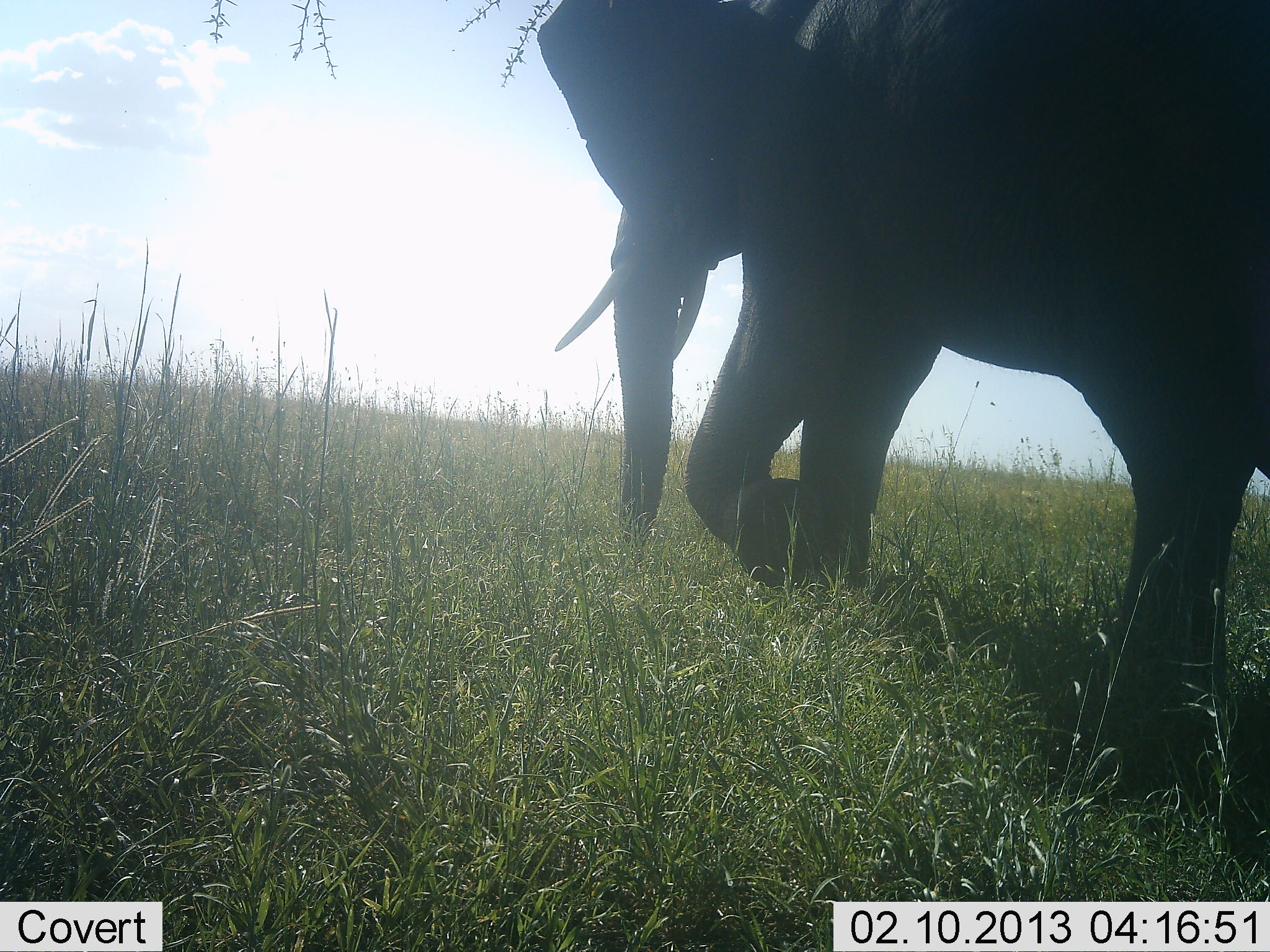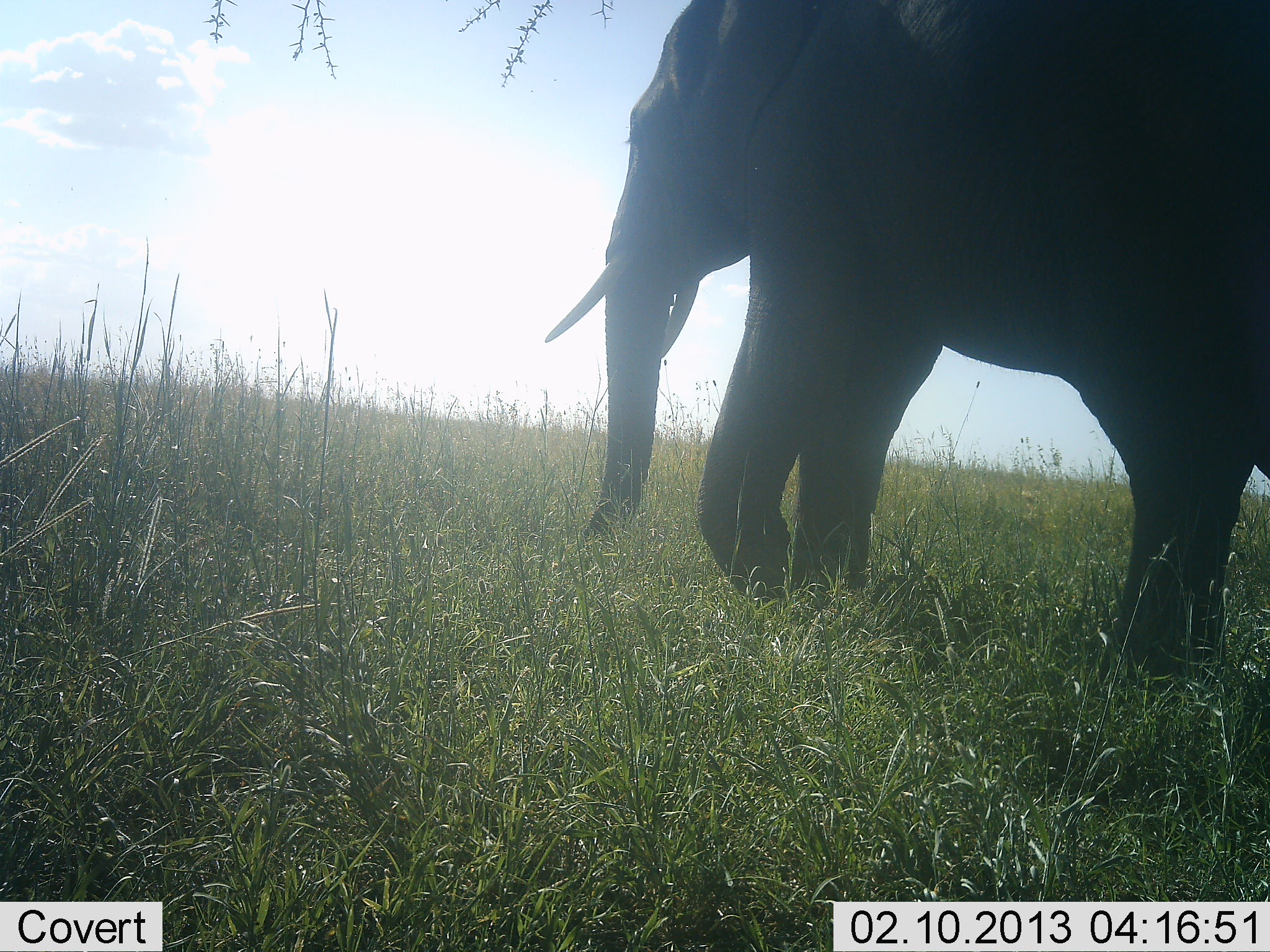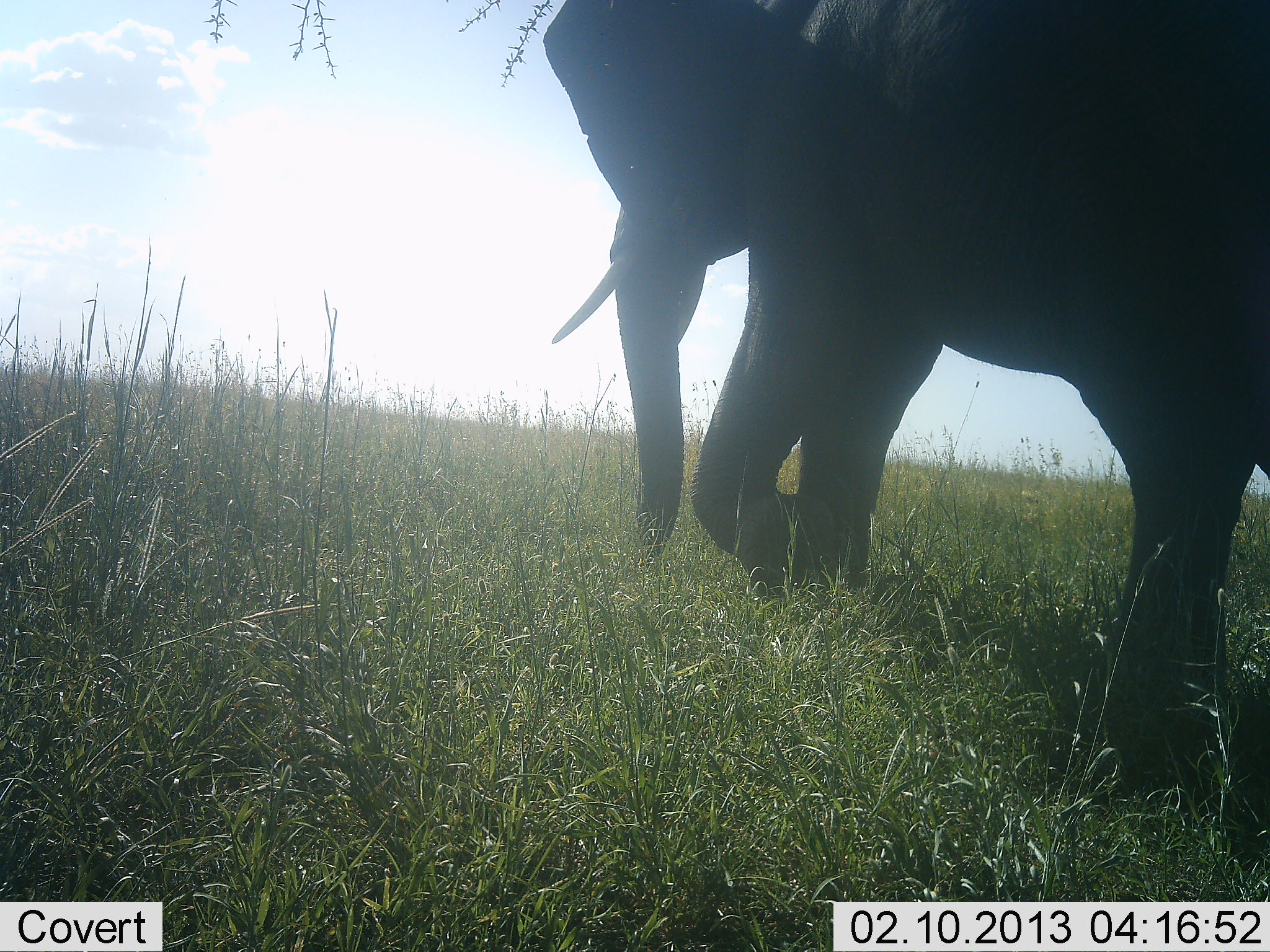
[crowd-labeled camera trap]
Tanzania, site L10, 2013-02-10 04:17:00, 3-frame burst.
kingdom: Animalia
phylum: Chordata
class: Mammalia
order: Proboscidea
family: Elephantidae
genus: Loxodonta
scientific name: Loxodonta africana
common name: african bush elephant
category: elephant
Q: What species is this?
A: Elephant (african bush elephant) (Loxodonta africana).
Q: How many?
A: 1.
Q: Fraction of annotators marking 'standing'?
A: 68%.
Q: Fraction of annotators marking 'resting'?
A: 0%.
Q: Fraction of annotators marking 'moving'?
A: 11%.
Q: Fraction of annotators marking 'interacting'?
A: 5%.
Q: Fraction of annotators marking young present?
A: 0%.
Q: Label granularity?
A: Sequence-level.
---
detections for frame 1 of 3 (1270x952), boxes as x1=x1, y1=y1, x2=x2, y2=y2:
animal: x1=537, y1=0, x2=1269, y2=813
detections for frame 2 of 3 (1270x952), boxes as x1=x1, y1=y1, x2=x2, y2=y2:
animal: x1=543, y1=0, x2=1270, y2=710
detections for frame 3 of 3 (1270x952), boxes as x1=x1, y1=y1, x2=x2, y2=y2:
animal: x1=544, y1=1, x2=1270, y2=693